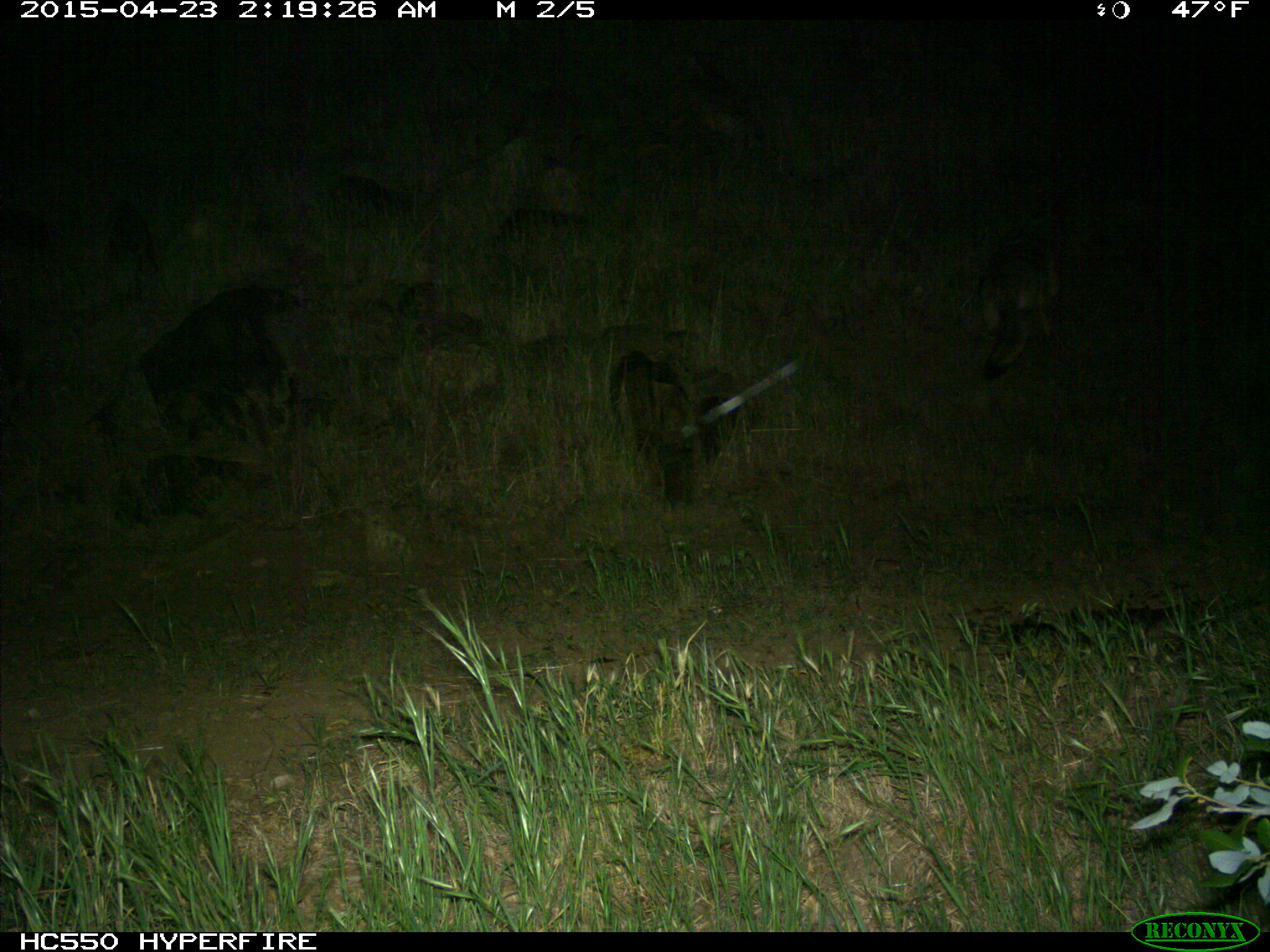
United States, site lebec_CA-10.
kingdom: Animalia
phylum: Chordata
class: Mammalia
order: Carnivora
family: Canidae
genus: Canis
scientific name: Canis latrans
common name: coyote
Canis latrans (coyote).